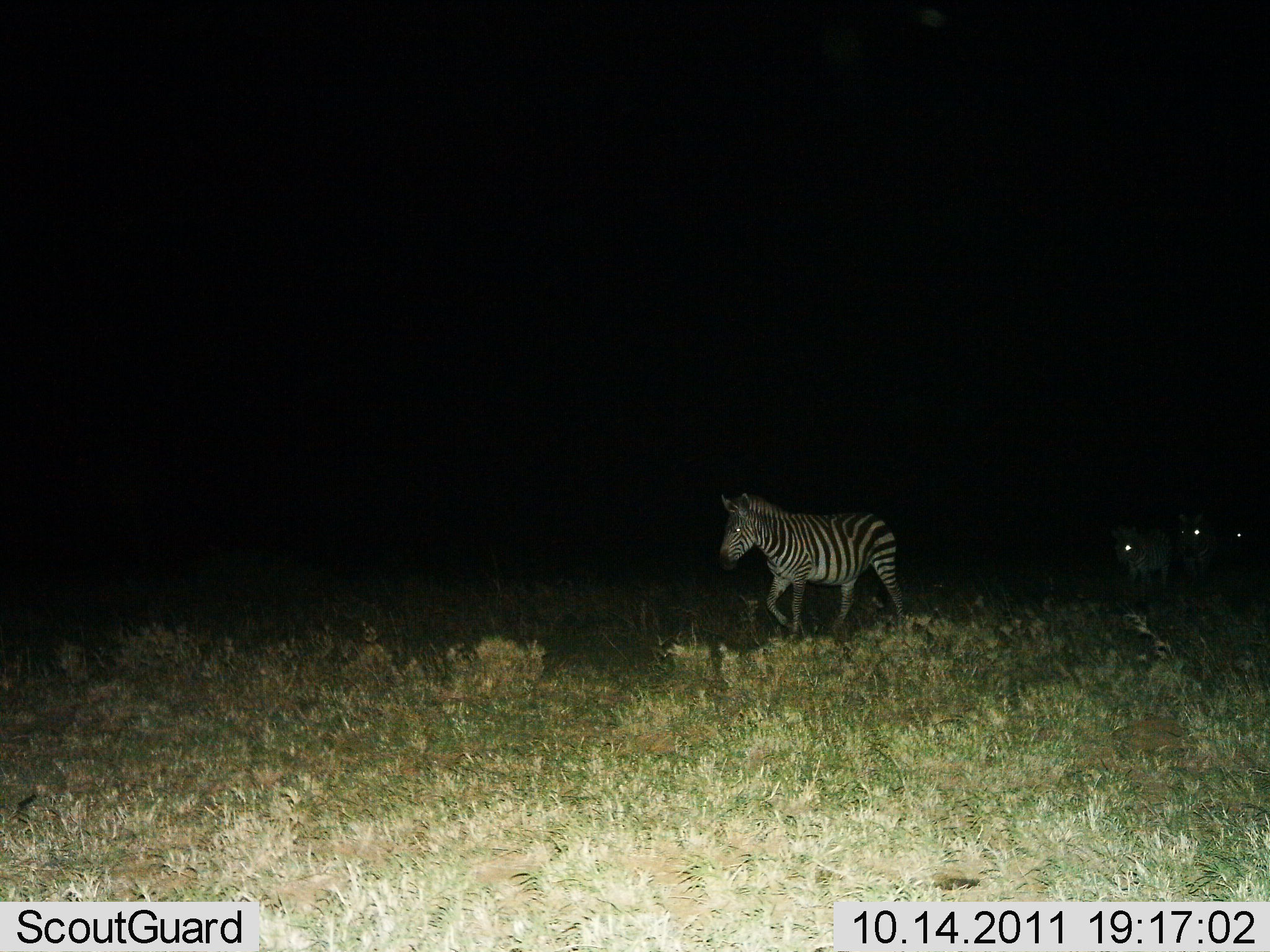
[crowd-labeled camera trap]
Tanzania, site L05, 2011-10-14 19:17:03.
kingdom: Animalia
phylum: Chordata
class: Mammalia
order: Perissodactyla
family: Equidae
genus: Equus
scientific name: Equus quagga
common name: plains zebra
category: zebra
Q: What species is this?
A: Zebra (plains zebra) (Equus quagga).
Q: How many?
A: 4.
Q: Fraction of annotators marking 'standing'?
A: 18%.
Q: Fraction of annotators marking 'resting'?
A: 0%.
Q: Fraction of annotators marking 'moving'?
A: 82%.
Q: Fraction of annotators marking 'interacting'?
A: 0%.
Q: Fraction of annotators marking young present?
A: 0%.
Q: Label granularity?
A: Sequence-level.